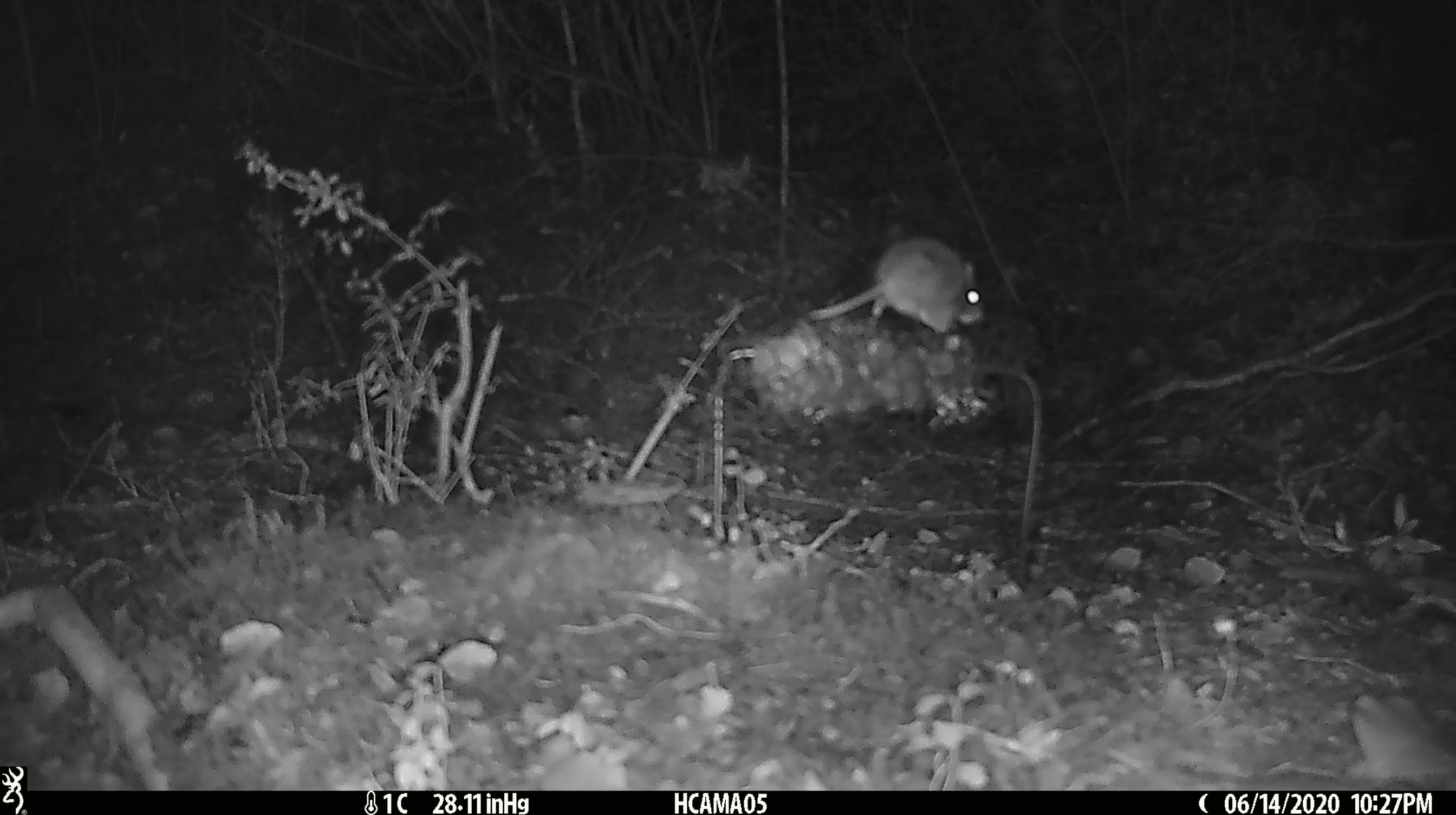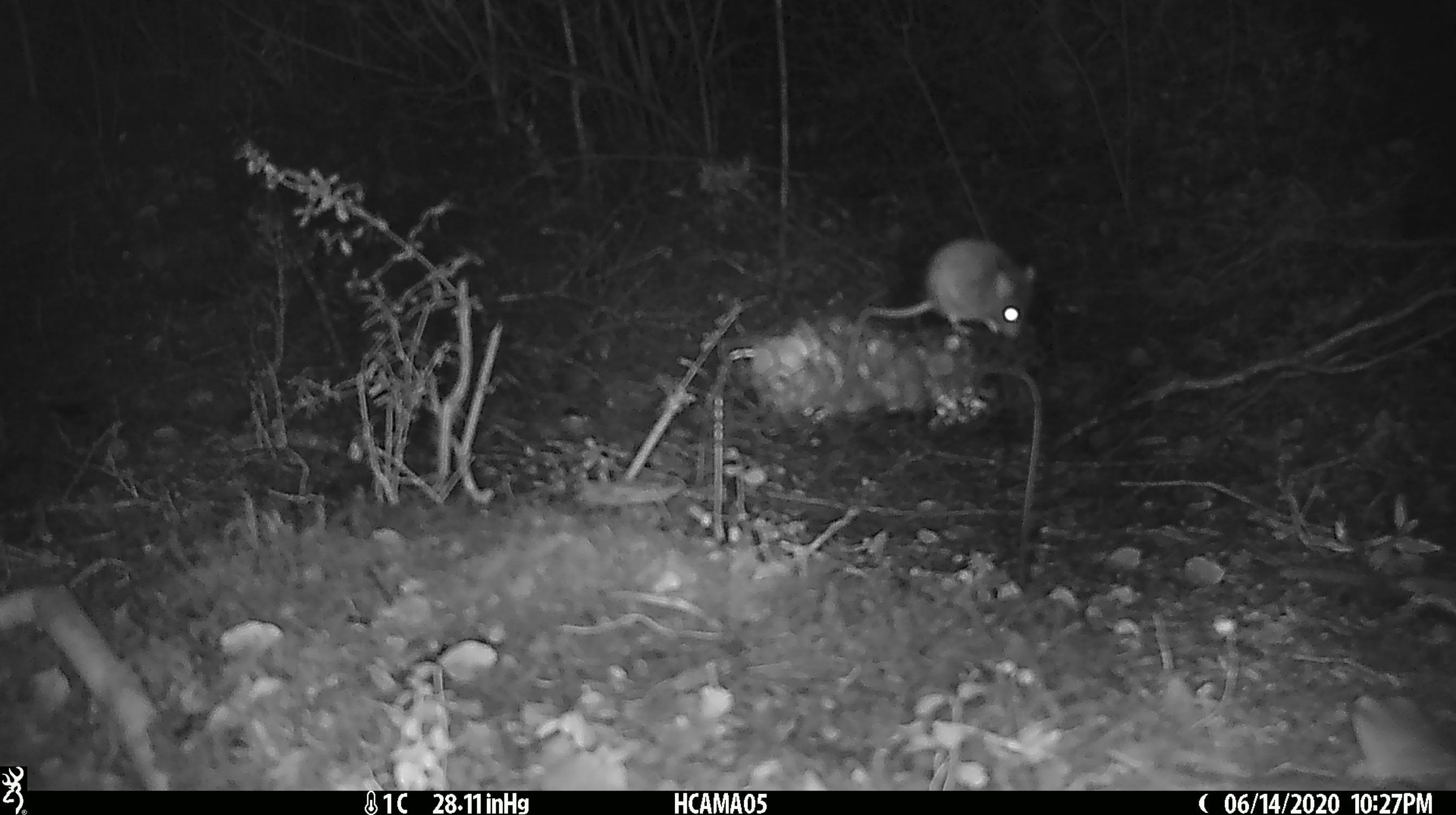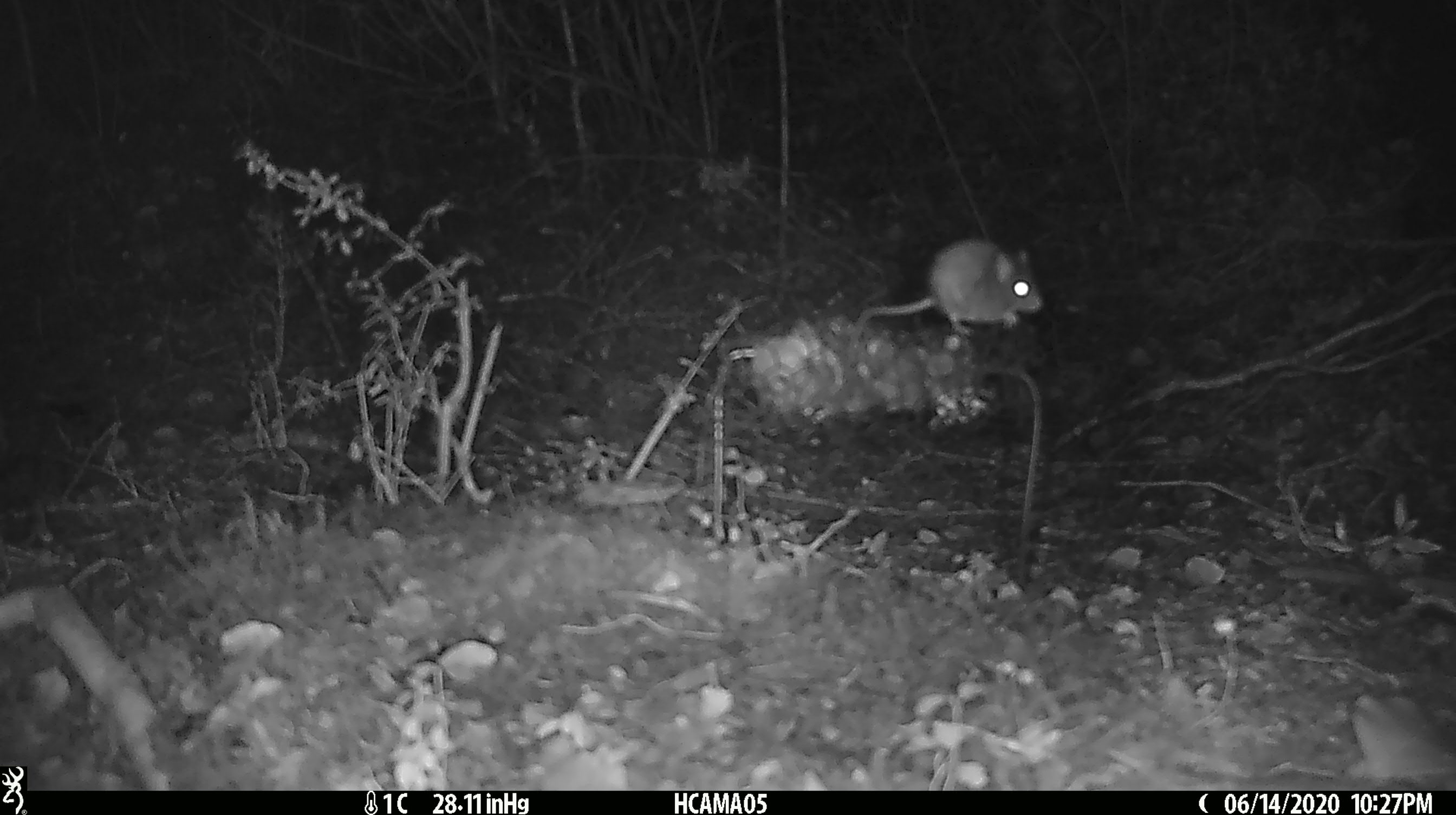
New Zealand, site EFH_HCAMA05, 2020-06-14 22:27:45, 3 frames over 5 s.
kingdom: Animalia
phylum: Chordata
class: Mammalia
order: Rodentia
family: Muridae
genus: Mus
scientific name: Mus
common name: mouse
Mouse (Mus).